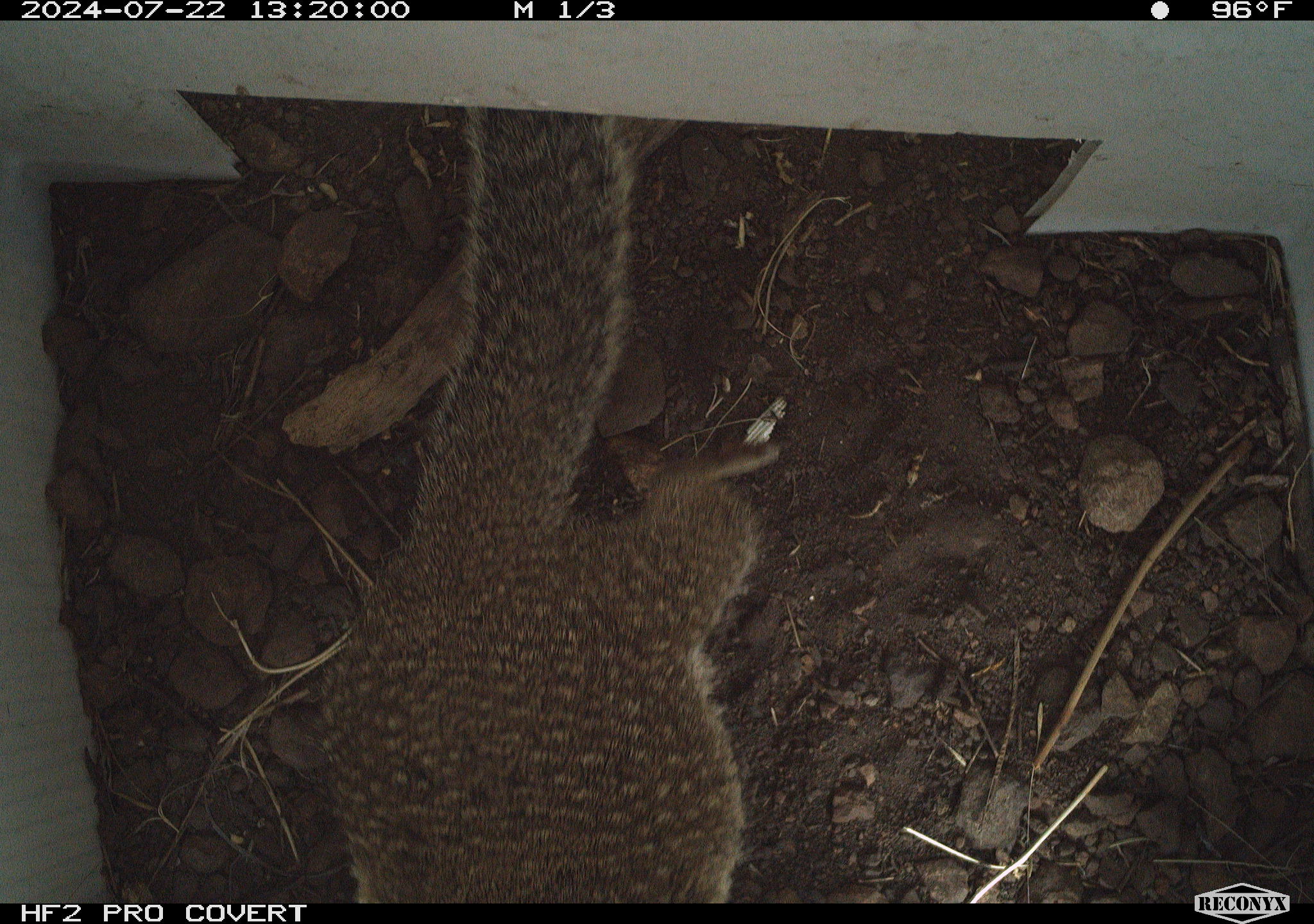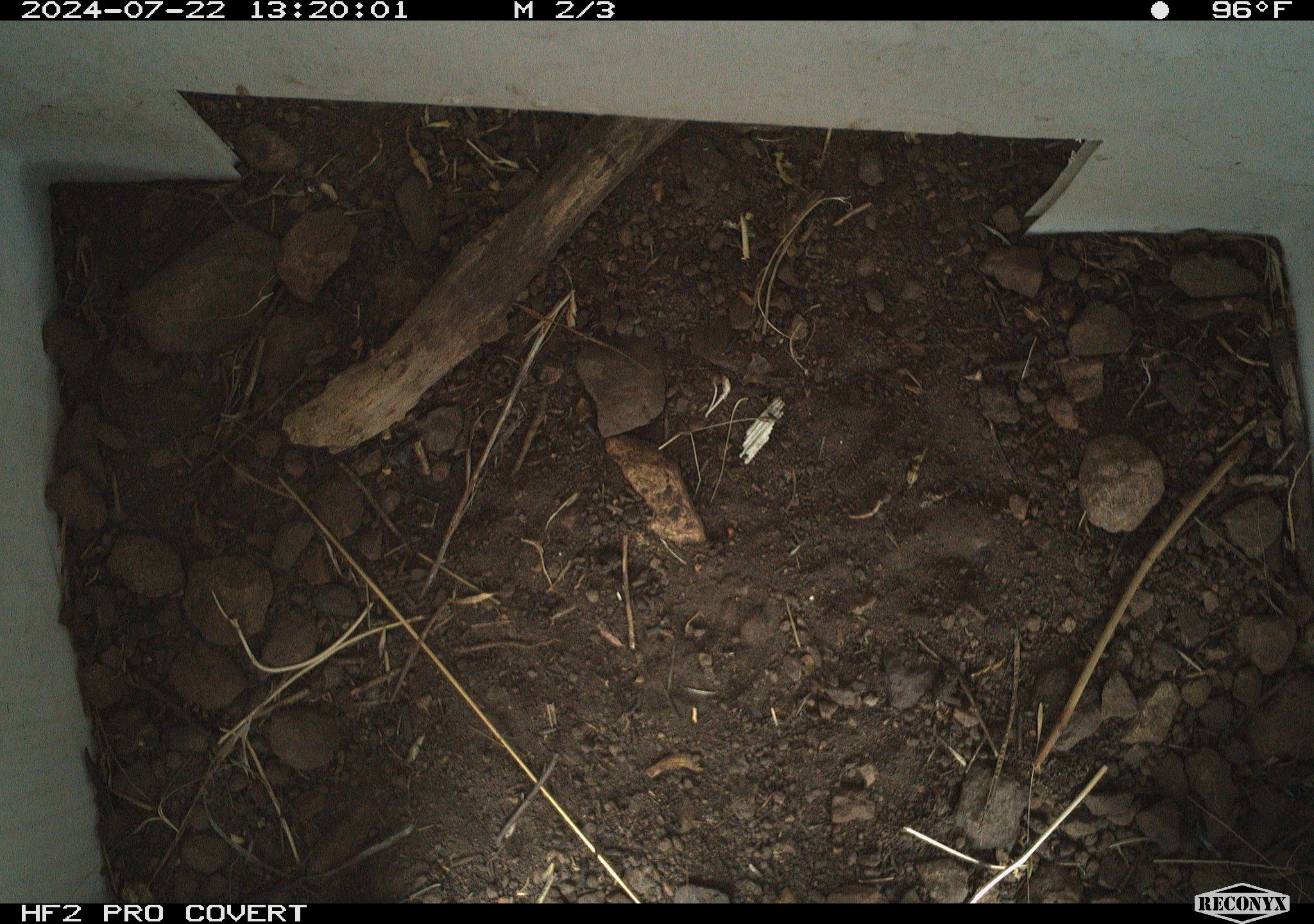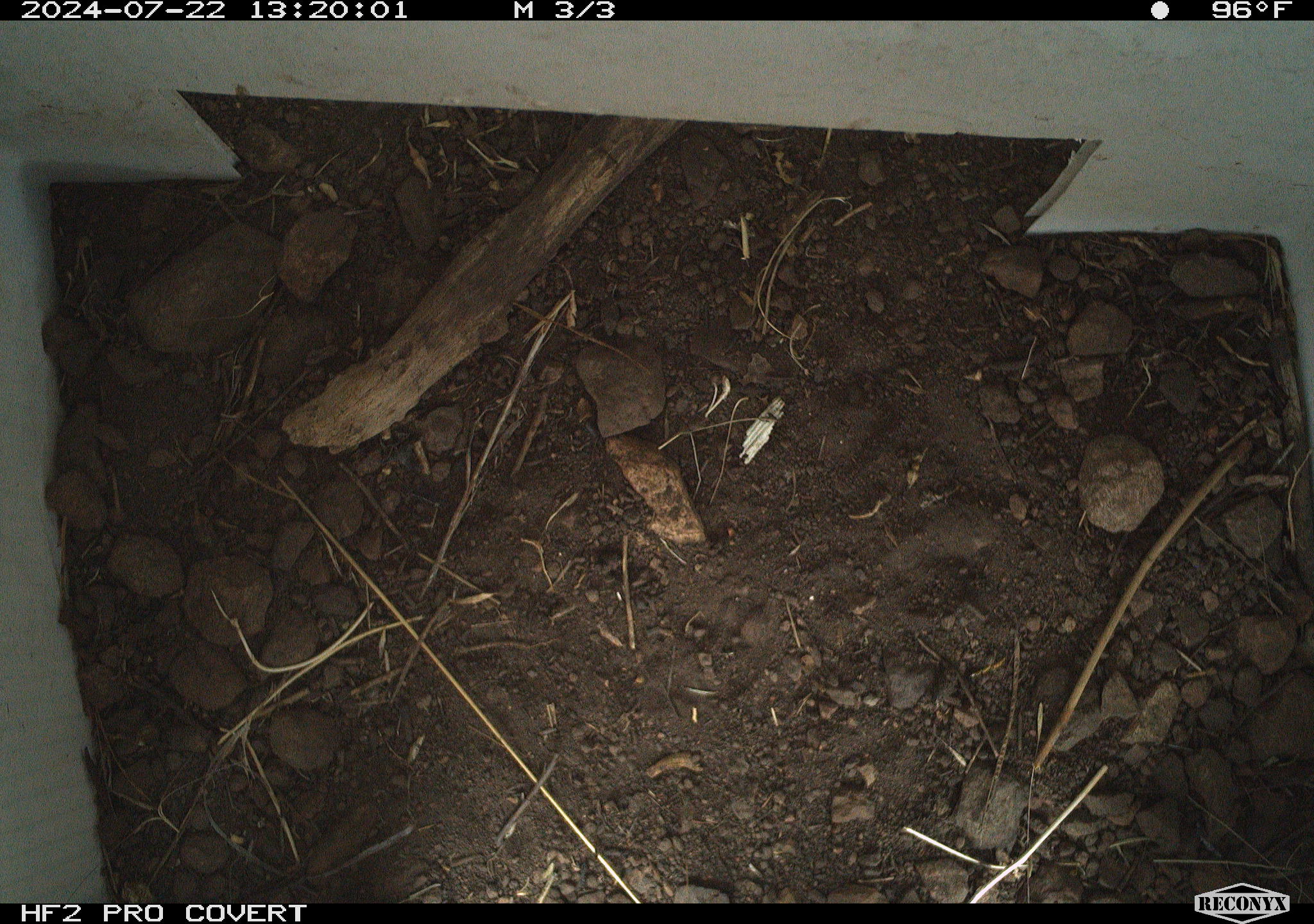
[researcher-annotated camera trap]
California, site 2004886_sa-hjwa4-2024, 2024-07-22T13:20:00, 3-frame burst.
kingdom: Animalia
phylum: Chordata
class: Mammalia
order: Rodentia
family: Sciuridae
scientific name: Sciuridae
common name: squirrels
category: sciuridae family